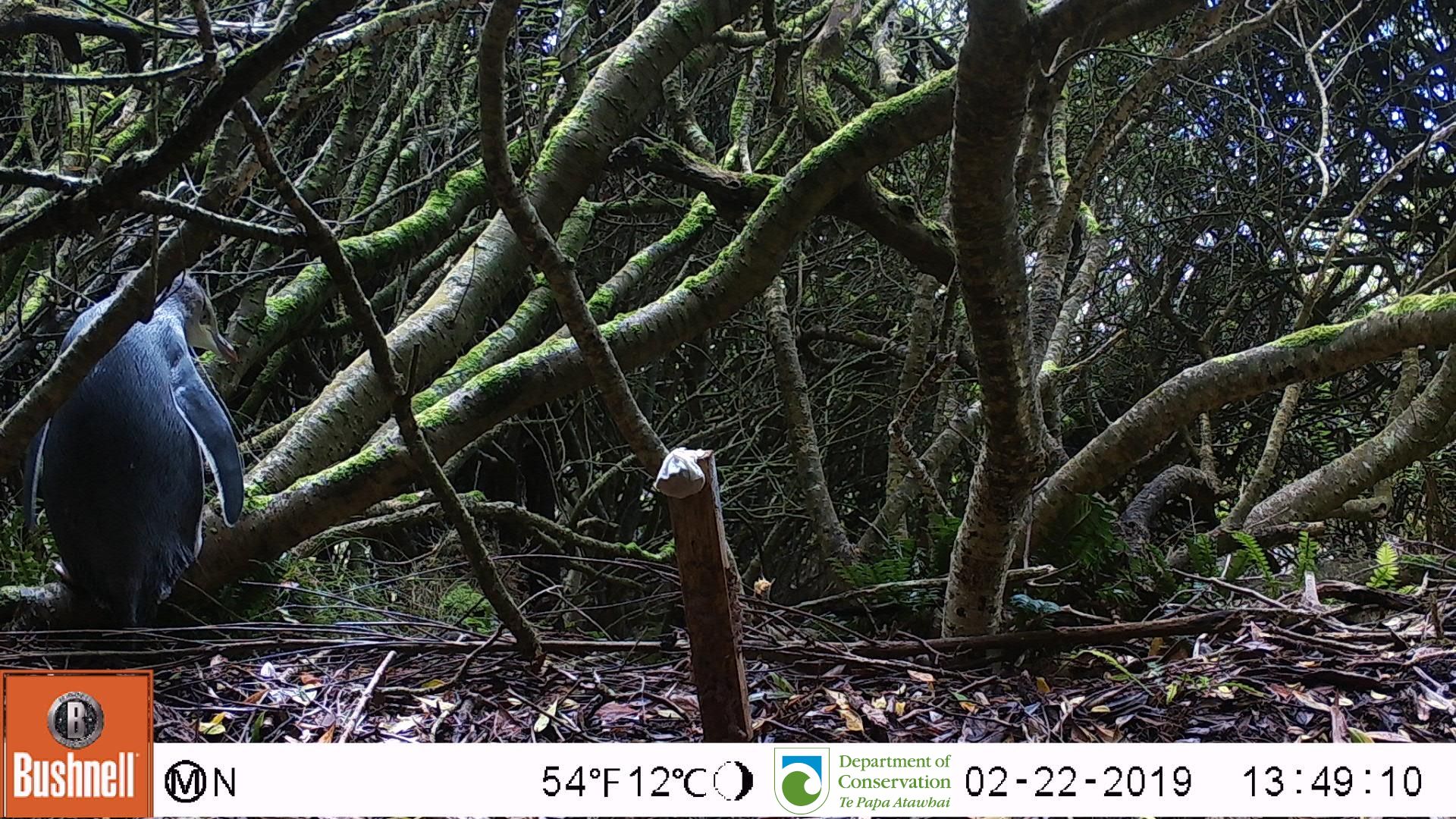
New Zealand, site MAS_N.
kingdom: Animalia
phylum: Chordata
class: Aves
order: Sphenisciformes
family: Spheniscidae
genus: Megadyptes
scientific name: Megadyptes antipodes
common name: yellow-eyed penguin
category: yellow eyed penguin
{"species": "yellow eyed penguin (yellow-eyed penguin) (Megadyptes antipodes)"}